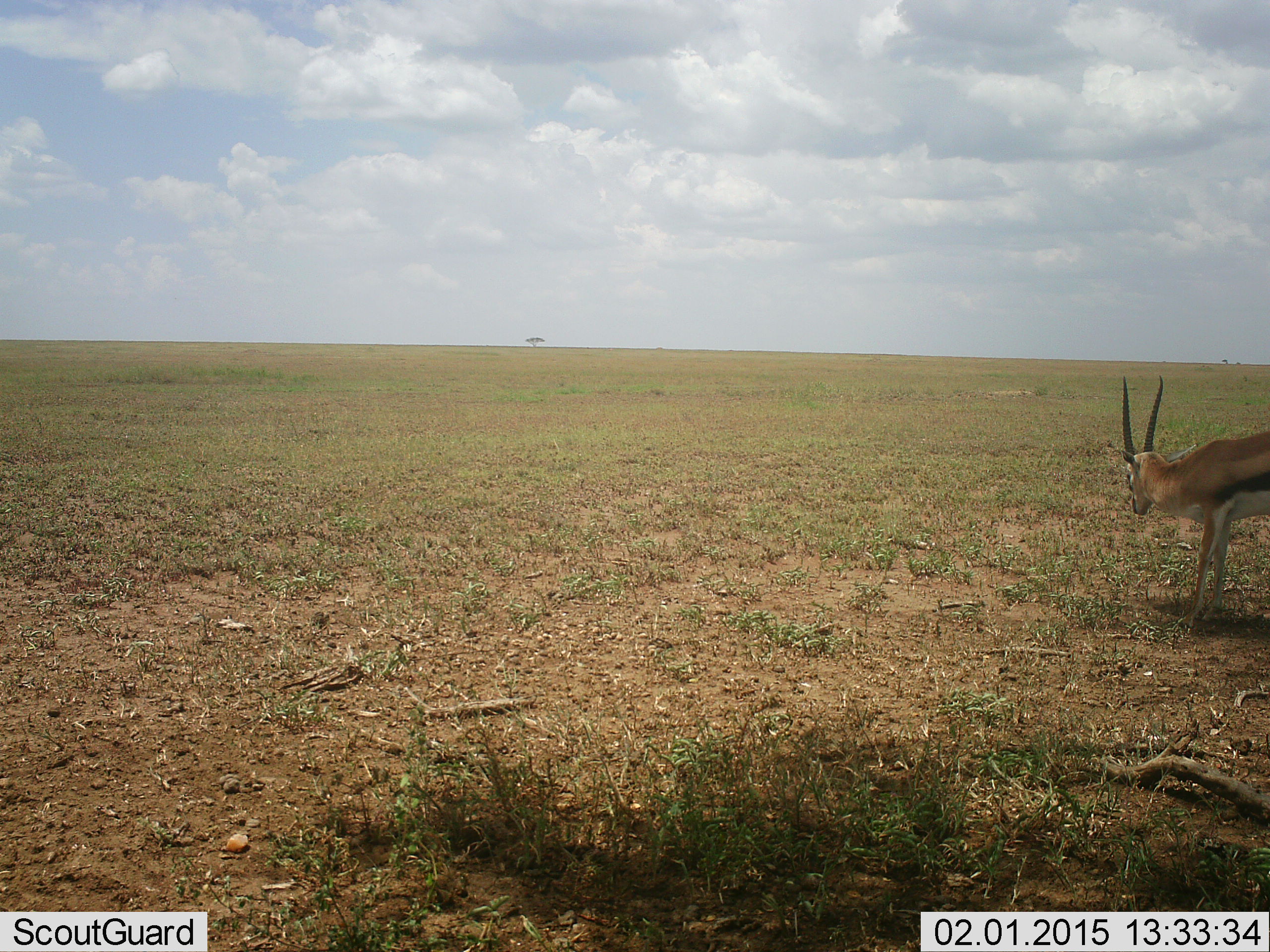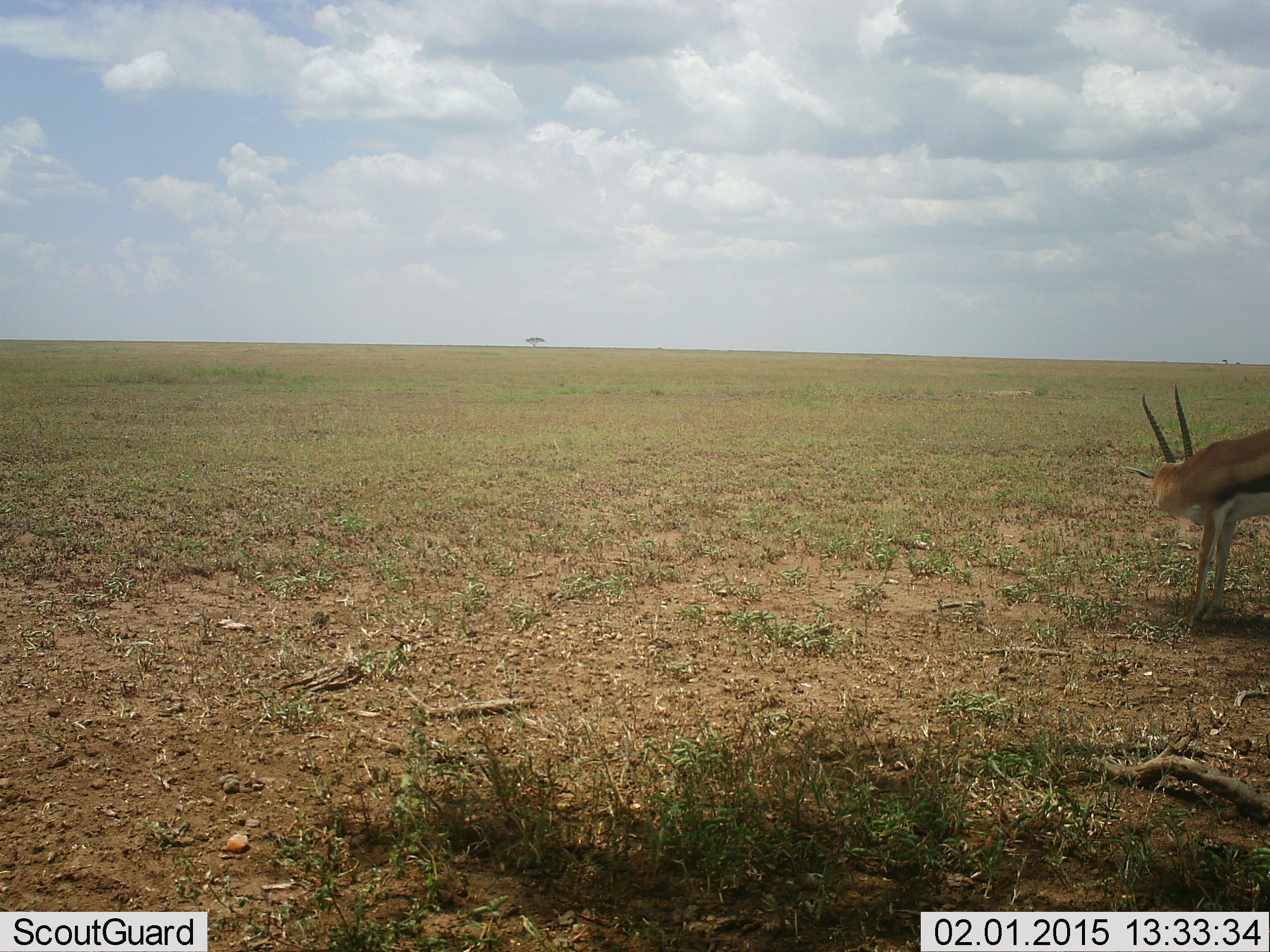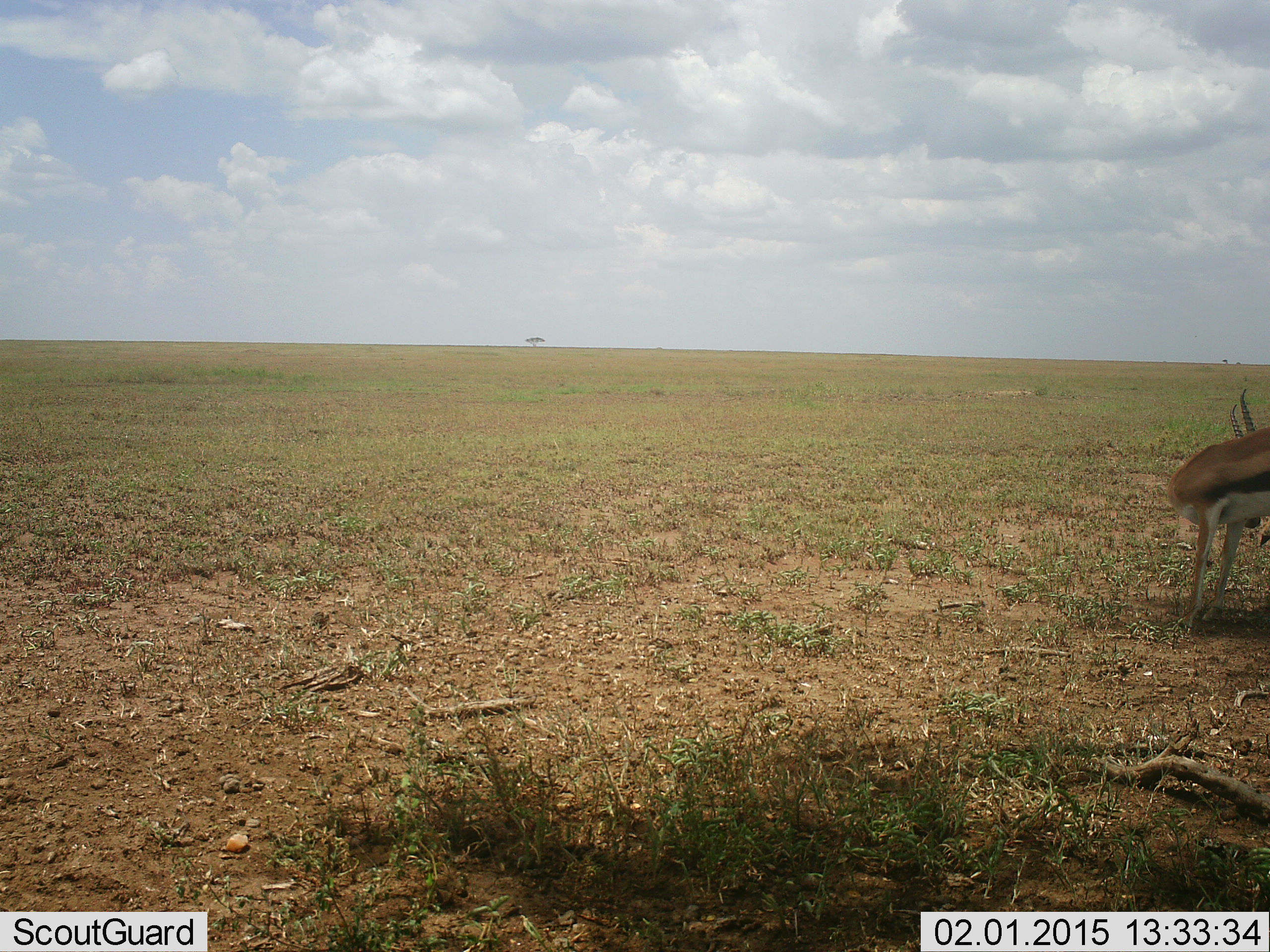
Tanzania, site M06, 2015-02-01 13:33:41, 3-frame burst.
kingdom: Animalia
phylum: Chordata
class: Mammalia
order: Artiodactyla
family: Bovidae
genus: Eudorcas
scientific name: Eudorcas thomsonii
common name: thomson's gazelle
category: gazellethomsons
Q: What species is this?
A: Gazellethomsons (thomson's gazelle) (Eudorcas thomsonii).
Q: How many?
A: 1.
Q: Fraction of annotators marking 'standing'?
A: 90%.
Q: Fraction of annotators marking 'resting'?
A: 0%.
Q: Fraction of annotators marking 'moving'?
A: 10%.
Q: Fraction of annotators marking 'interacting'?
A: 10%.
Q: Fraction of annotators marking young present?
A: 0%.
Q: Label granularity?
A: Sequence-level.